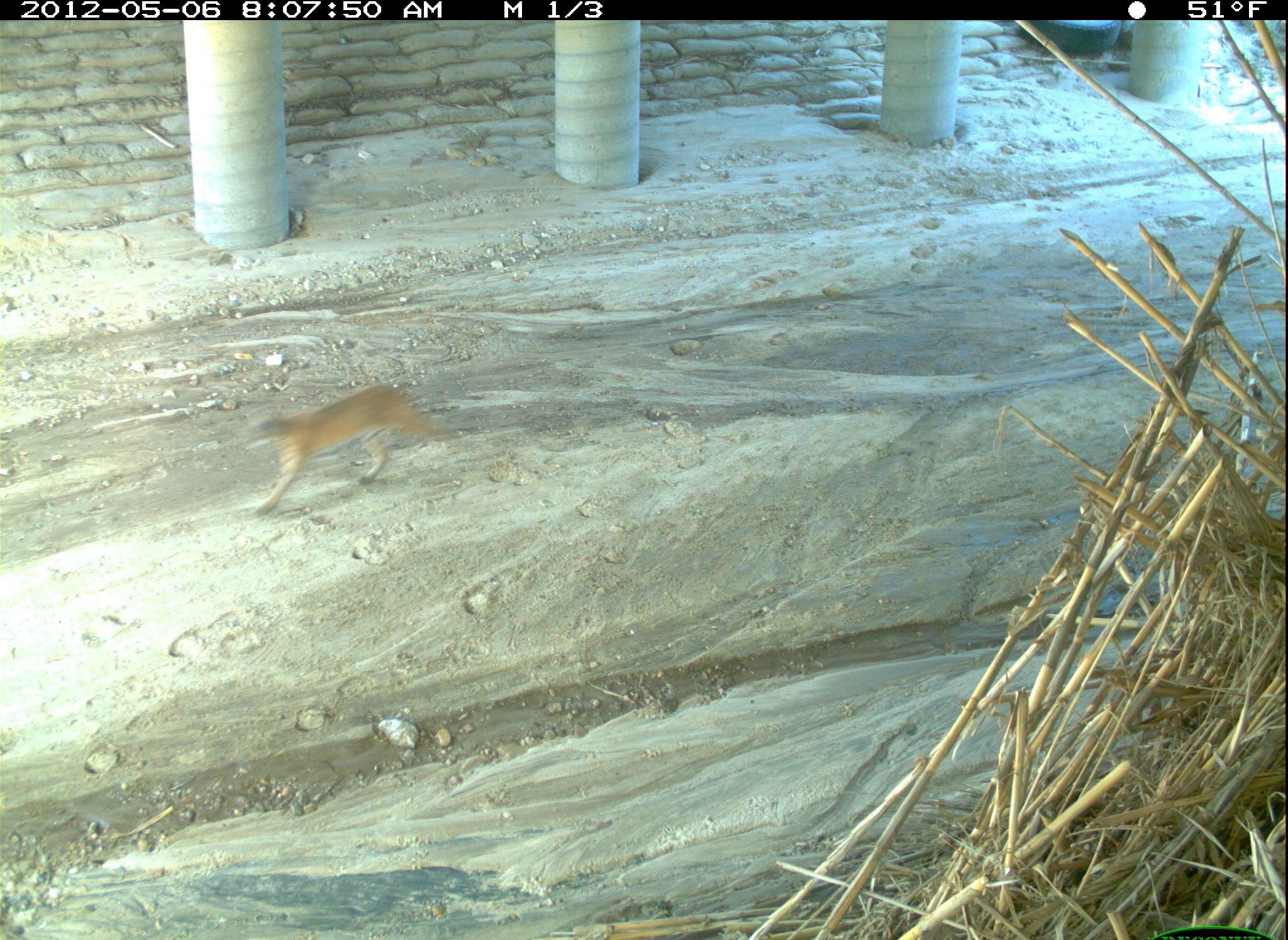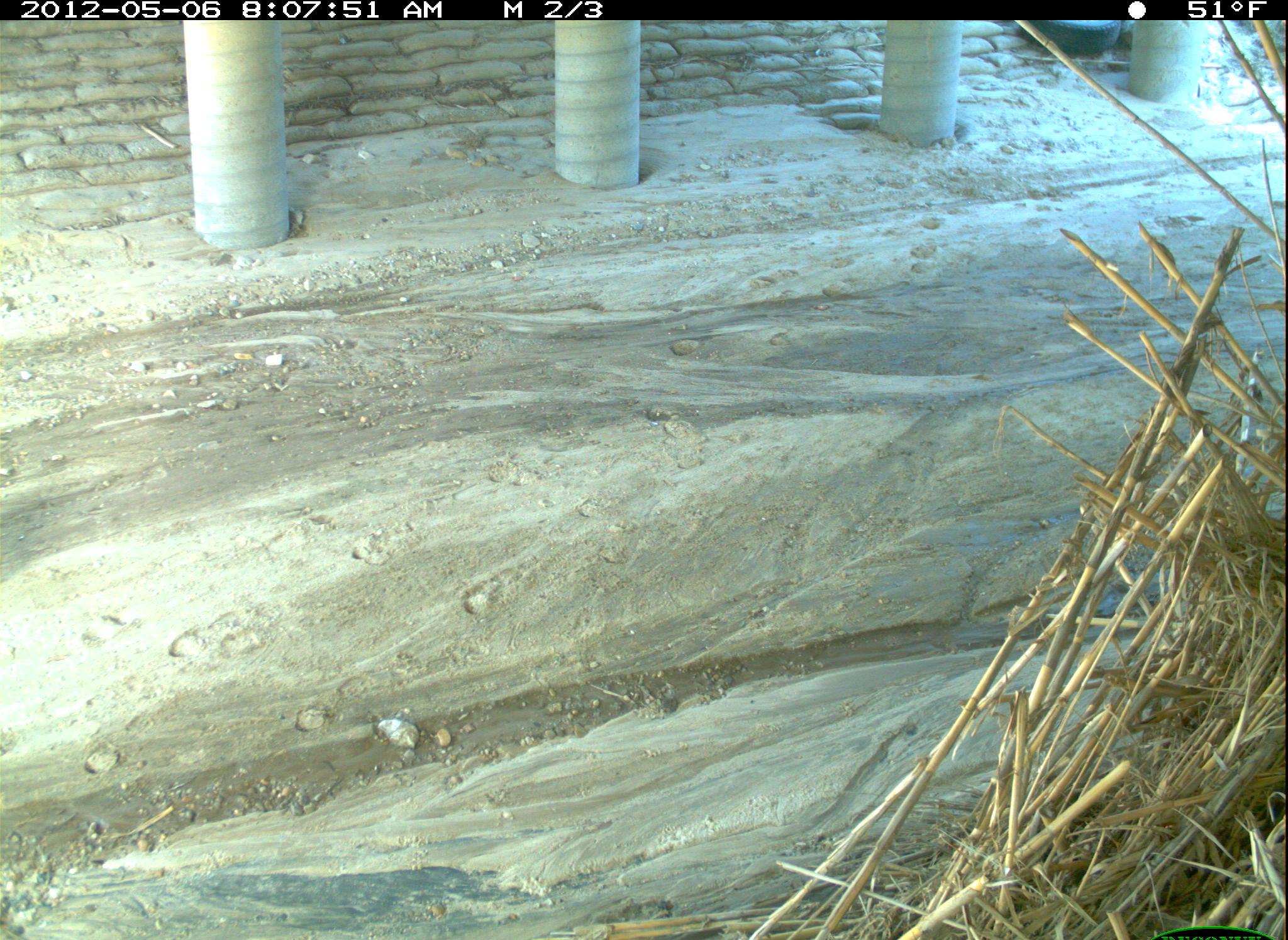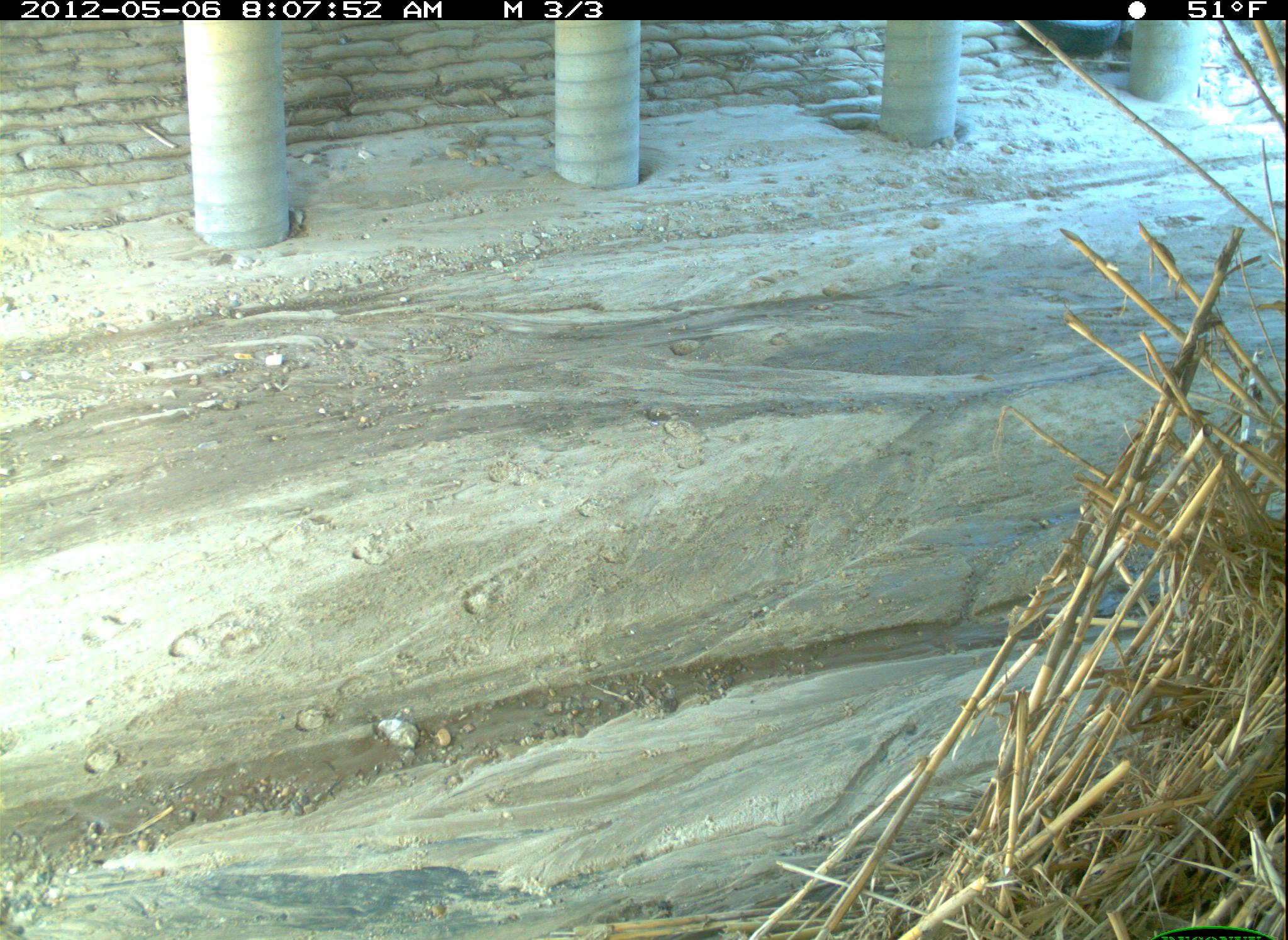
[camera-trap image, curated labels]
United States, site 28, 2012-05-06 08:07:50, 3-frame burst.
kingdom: Animalia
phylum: Chordata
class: Mammalia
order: Carnivora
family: Felidae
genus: Lynx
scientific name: Lynx rufus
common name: bobcat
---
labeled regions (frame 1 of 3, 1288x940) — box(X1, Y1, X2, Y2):
bobcat: box(229, 382, 460, 536)